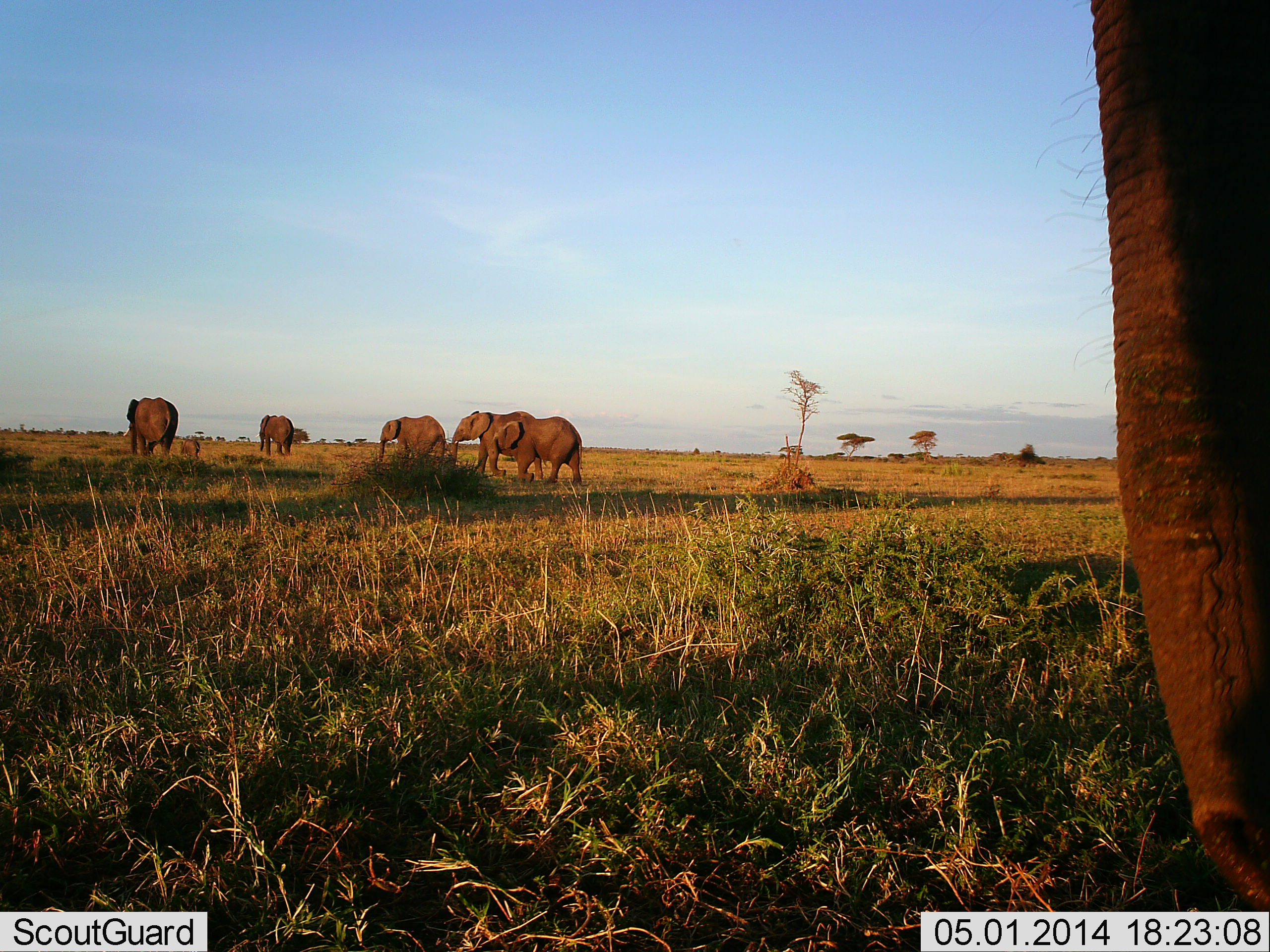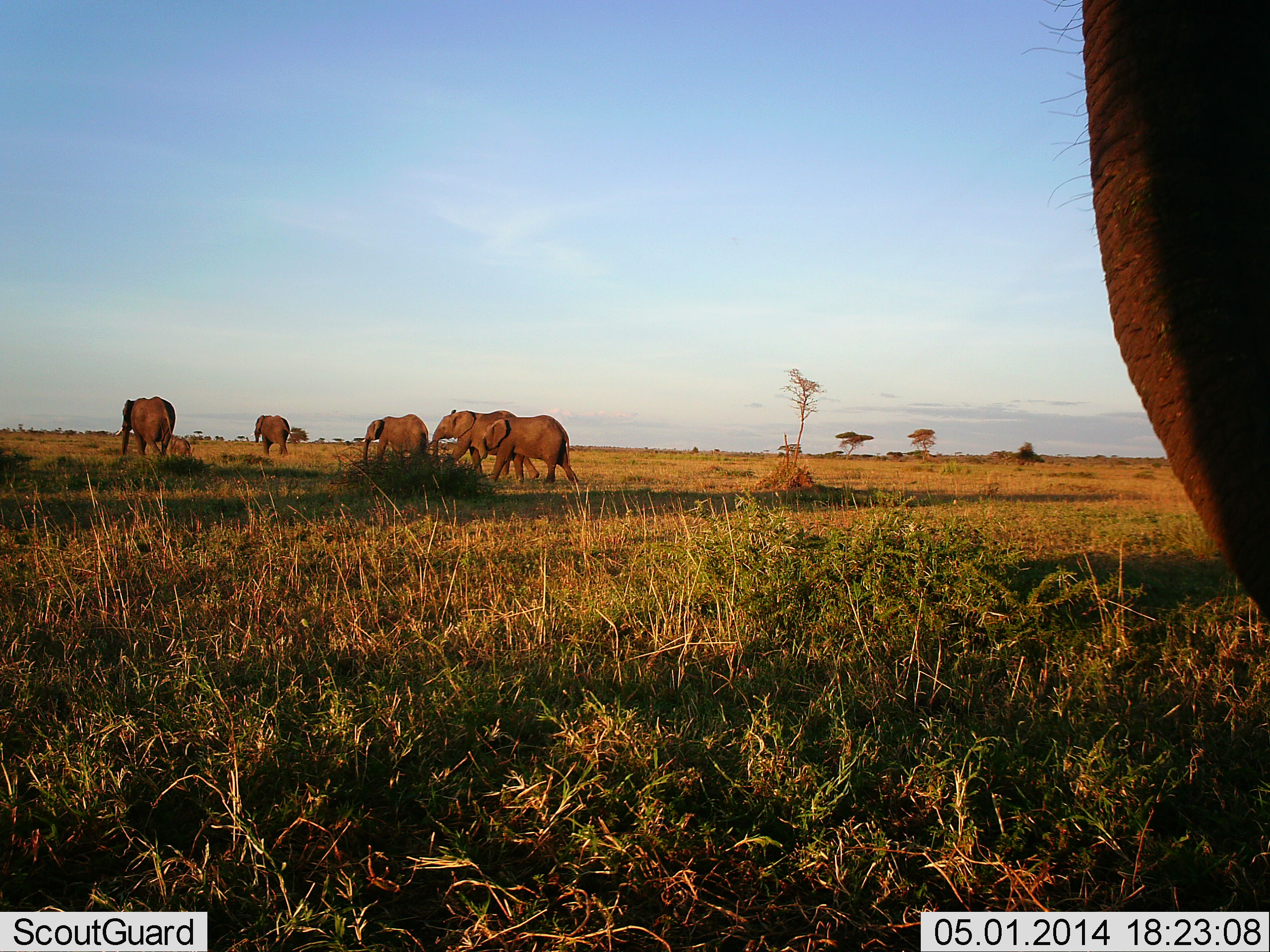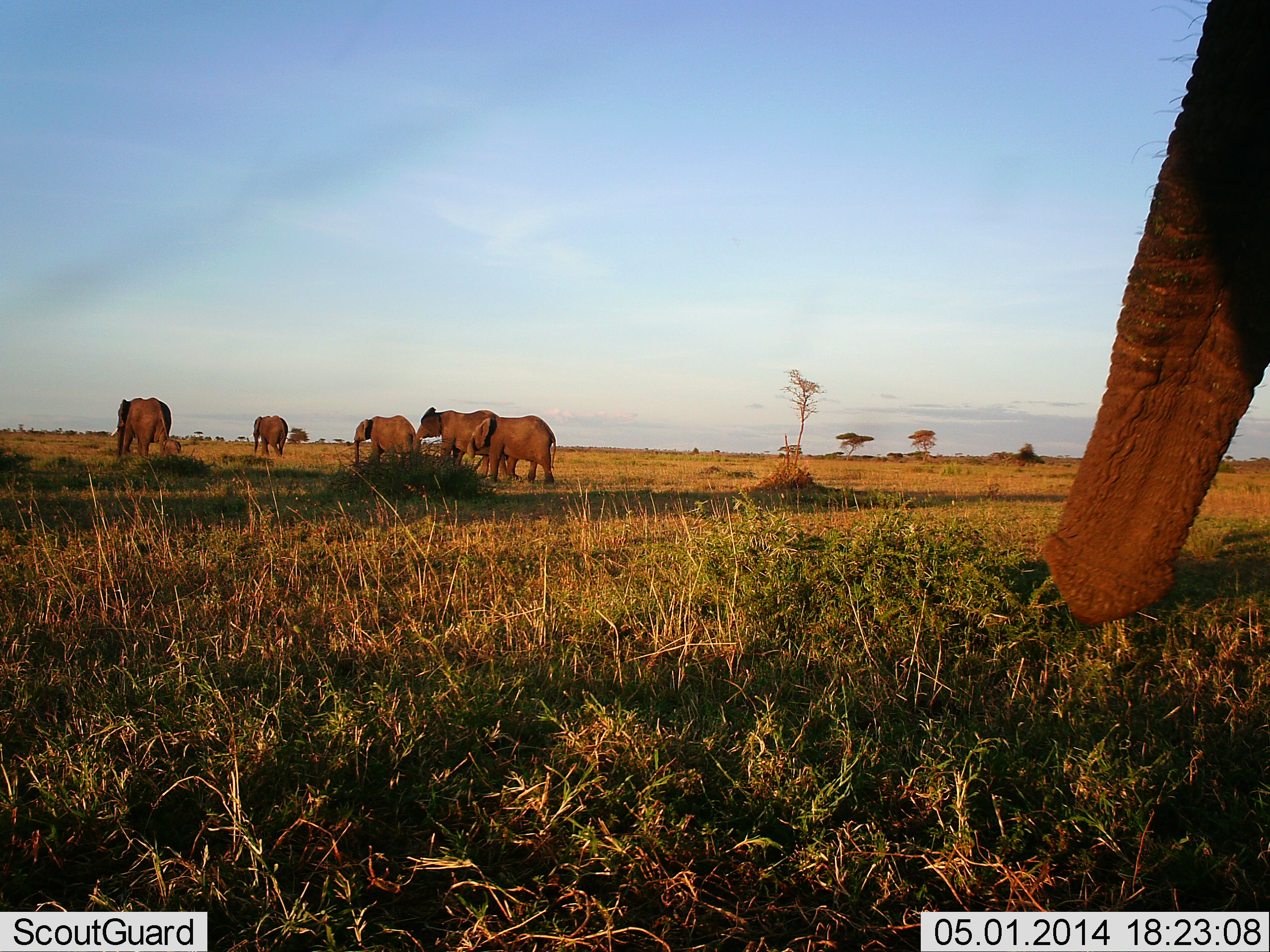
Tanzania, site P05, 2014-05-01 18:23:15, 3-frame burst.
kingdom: Animalia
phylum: Chordata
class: Mammalia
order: Proboscidea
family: Elephantidae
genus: Loxodonta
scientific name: Loxodonta africana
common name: african bush elephant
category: elephant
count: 7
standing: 70%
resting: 0%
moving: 100%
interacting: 10%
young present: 70%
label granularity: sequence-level